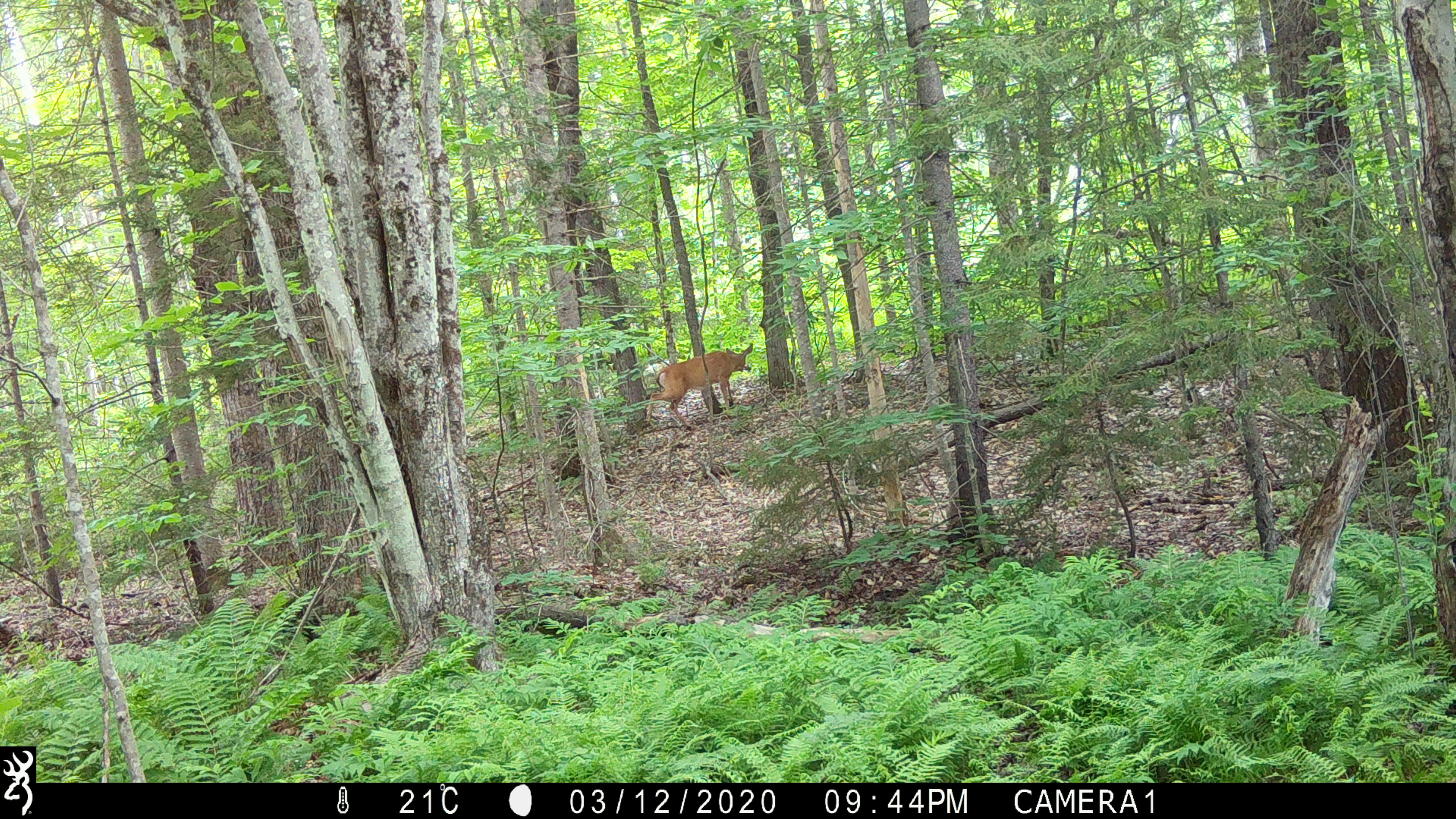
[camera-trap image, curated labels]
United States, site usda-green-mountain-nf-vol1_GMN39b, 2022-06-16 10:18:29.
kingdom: Animalia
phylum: Chordata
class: Mammalia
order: Artiodactyla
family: Cervidae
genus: Odocoileus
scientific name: Odocoileus virginianus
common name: white-tailed deer